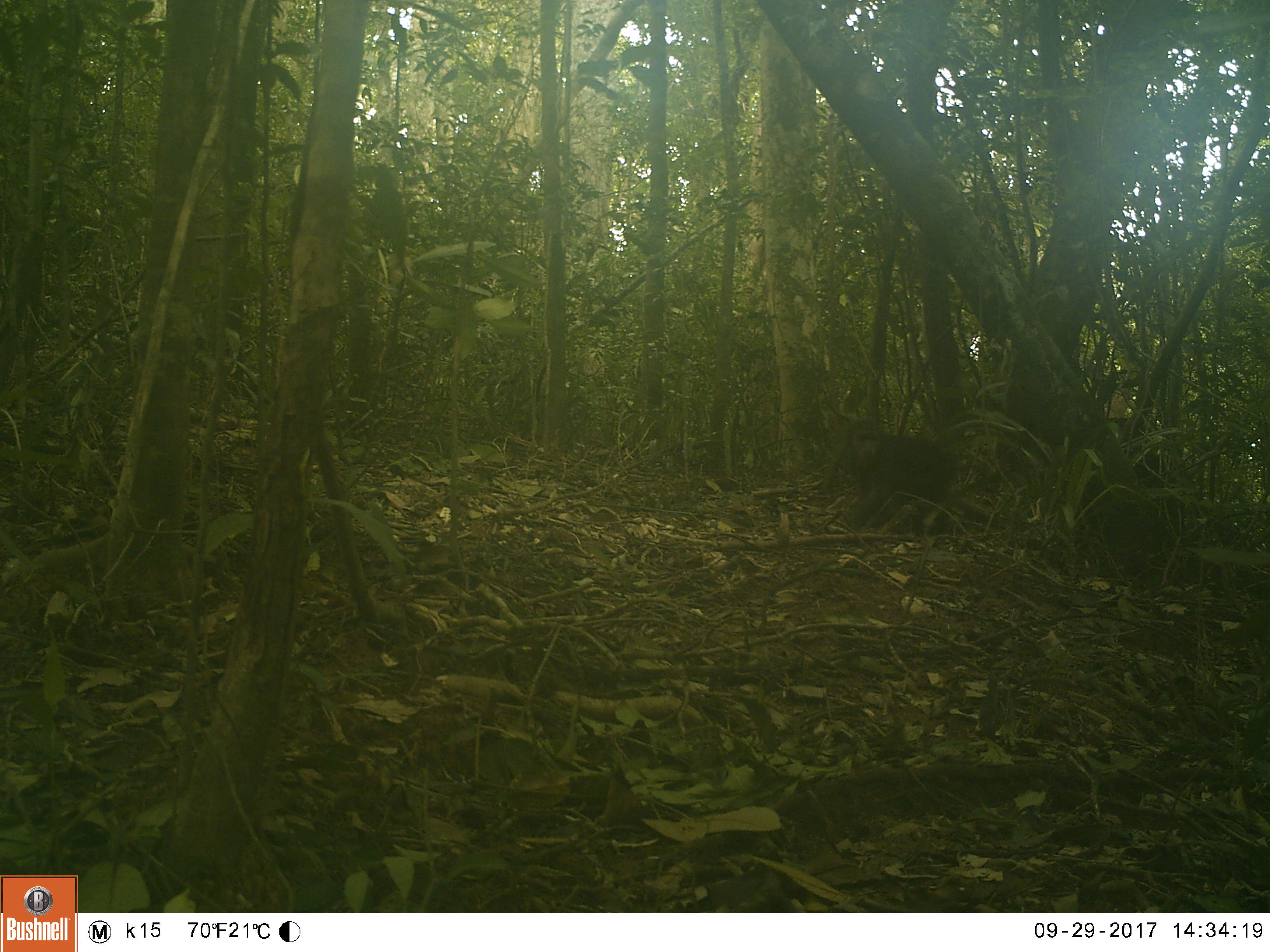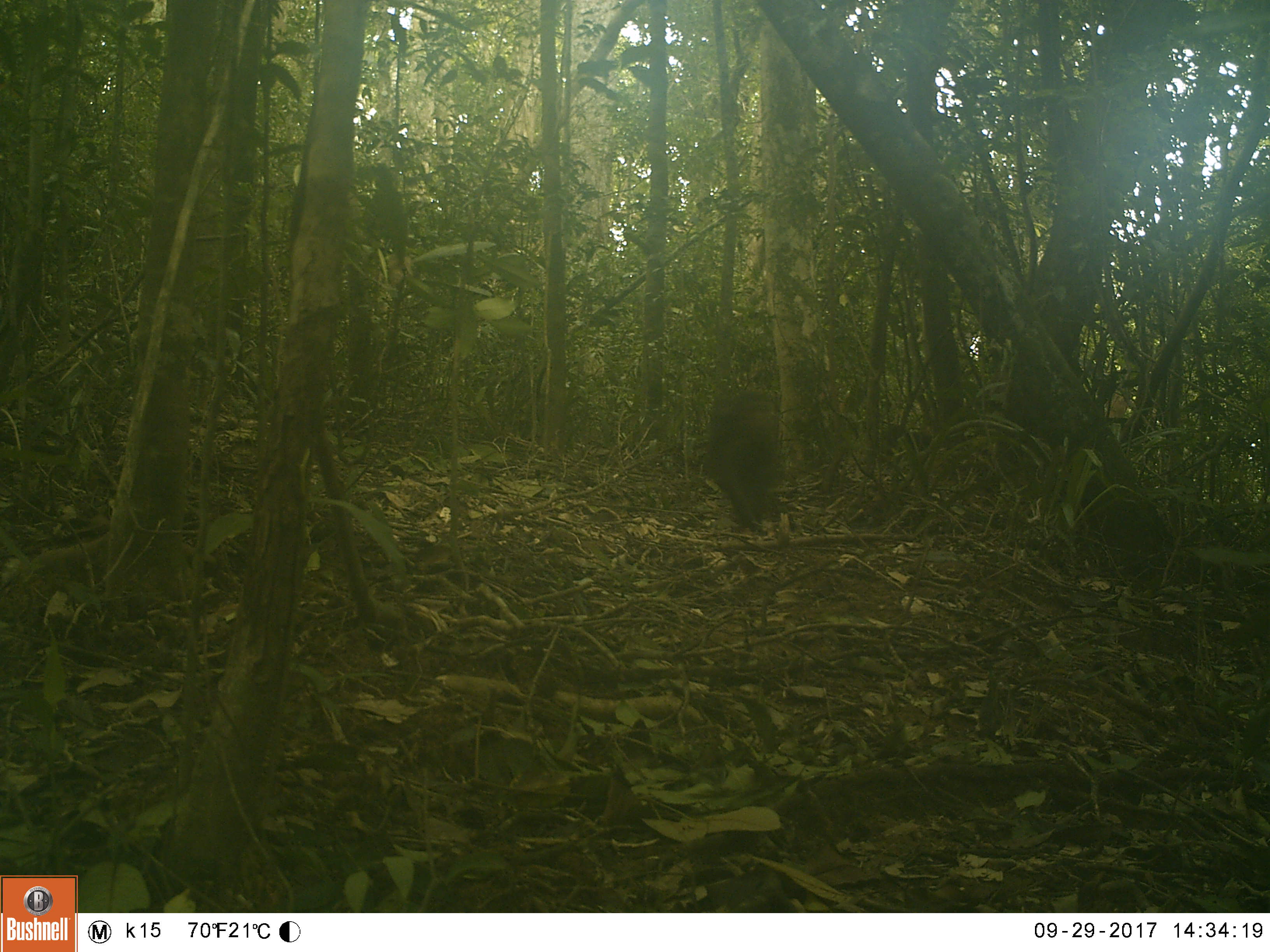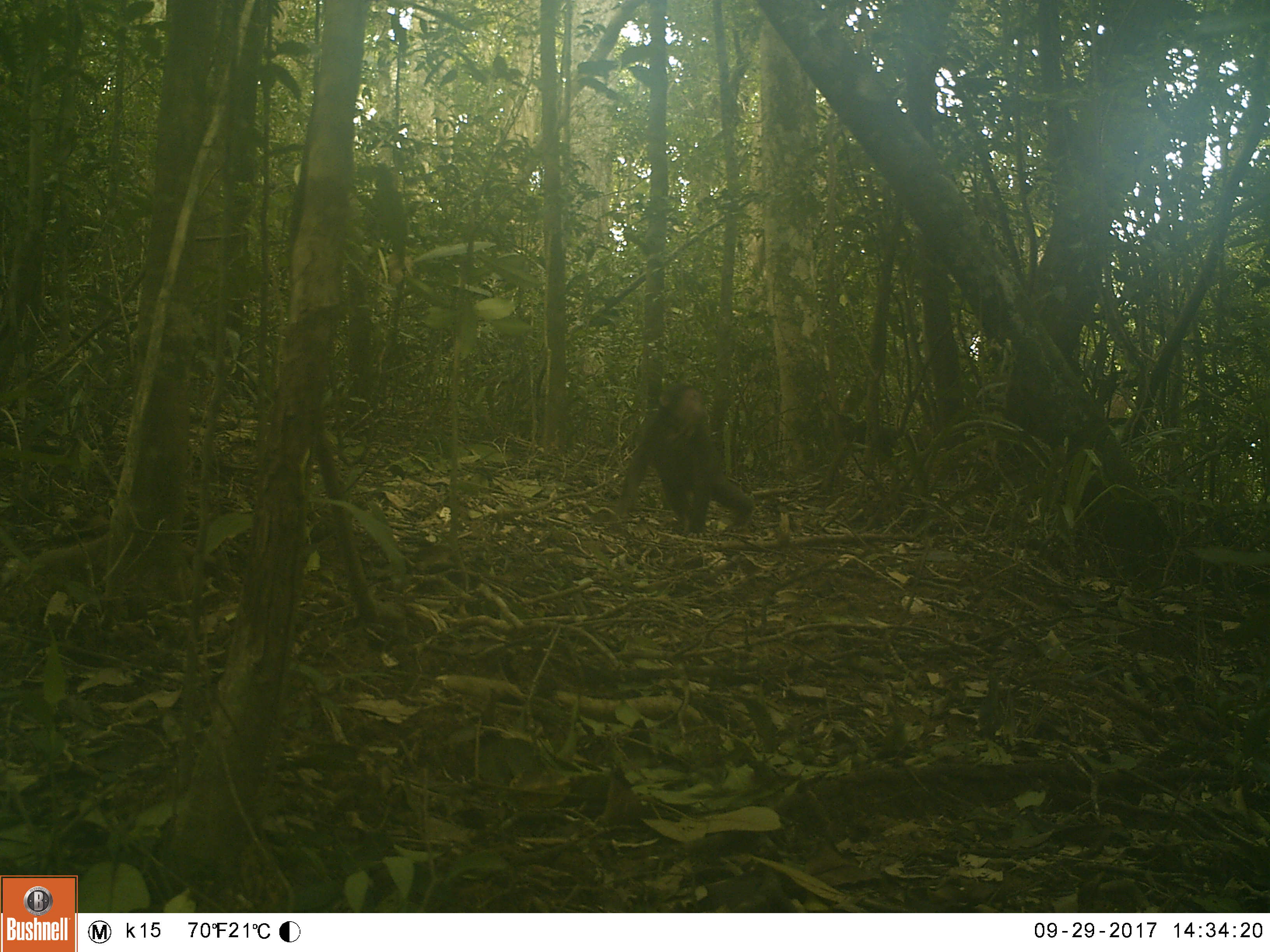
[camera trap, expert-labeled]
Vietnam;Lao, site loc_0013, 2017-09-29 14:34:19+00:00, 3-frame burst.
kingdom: Animalia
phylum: Chordata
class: Mammalia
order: Primates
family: Cercopithecidae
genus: Macaca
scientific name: Macaca arctoides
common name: stump-tailed macaque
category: stump tailed macaque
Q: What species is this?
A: Stump tailed macaque (stump-tailed macaque) (Macaca arctoides).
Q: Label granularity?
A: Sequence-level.